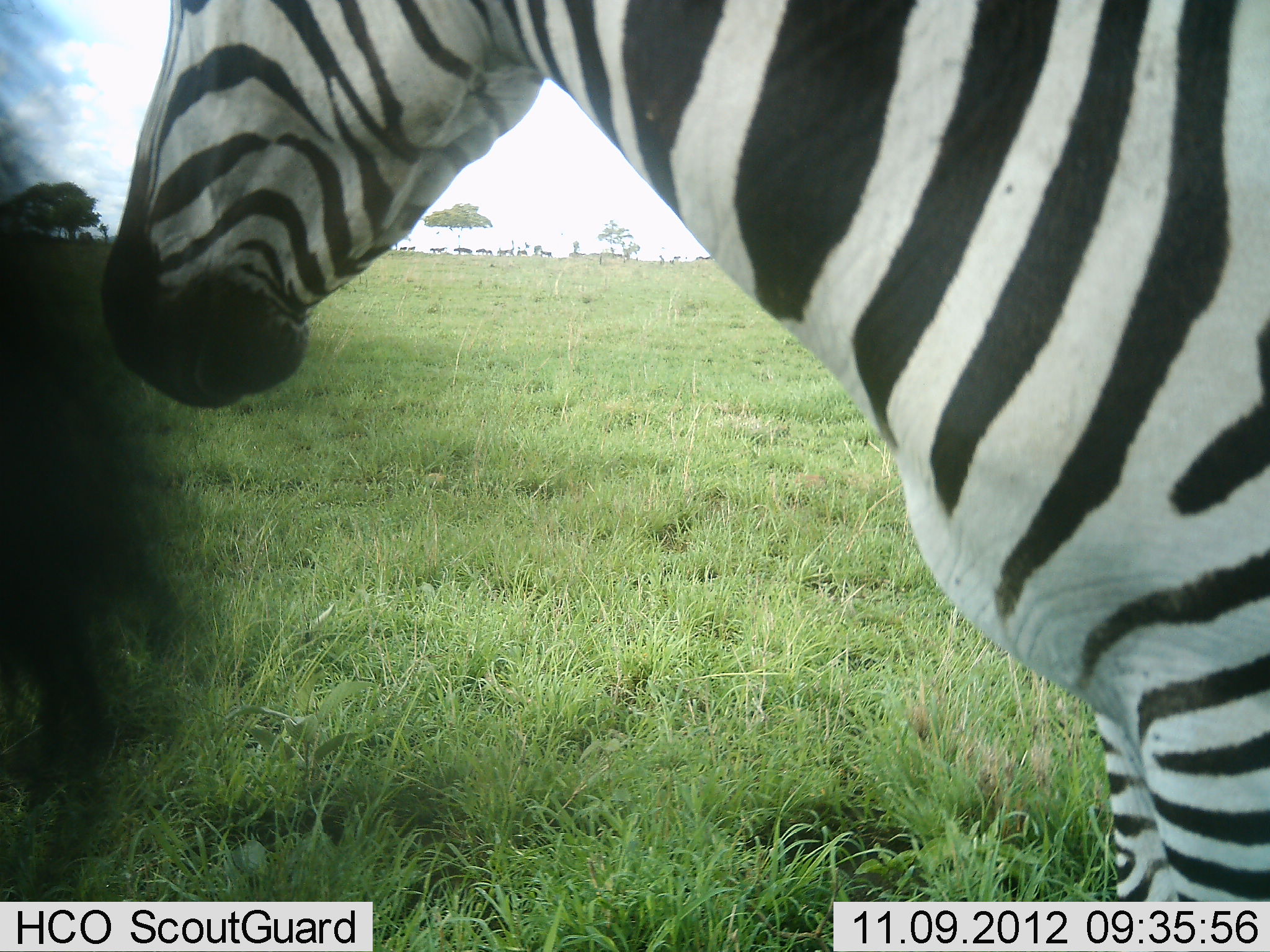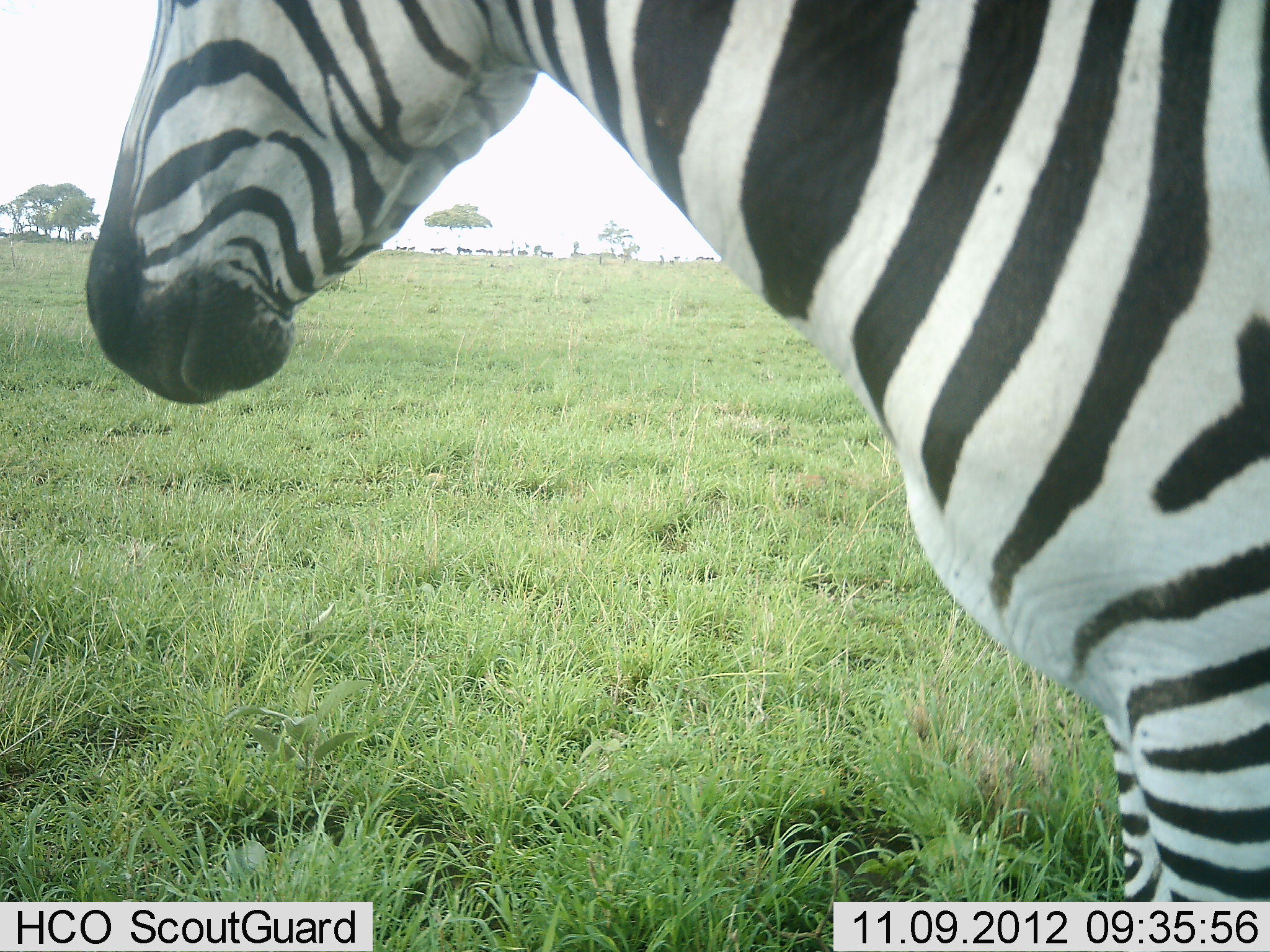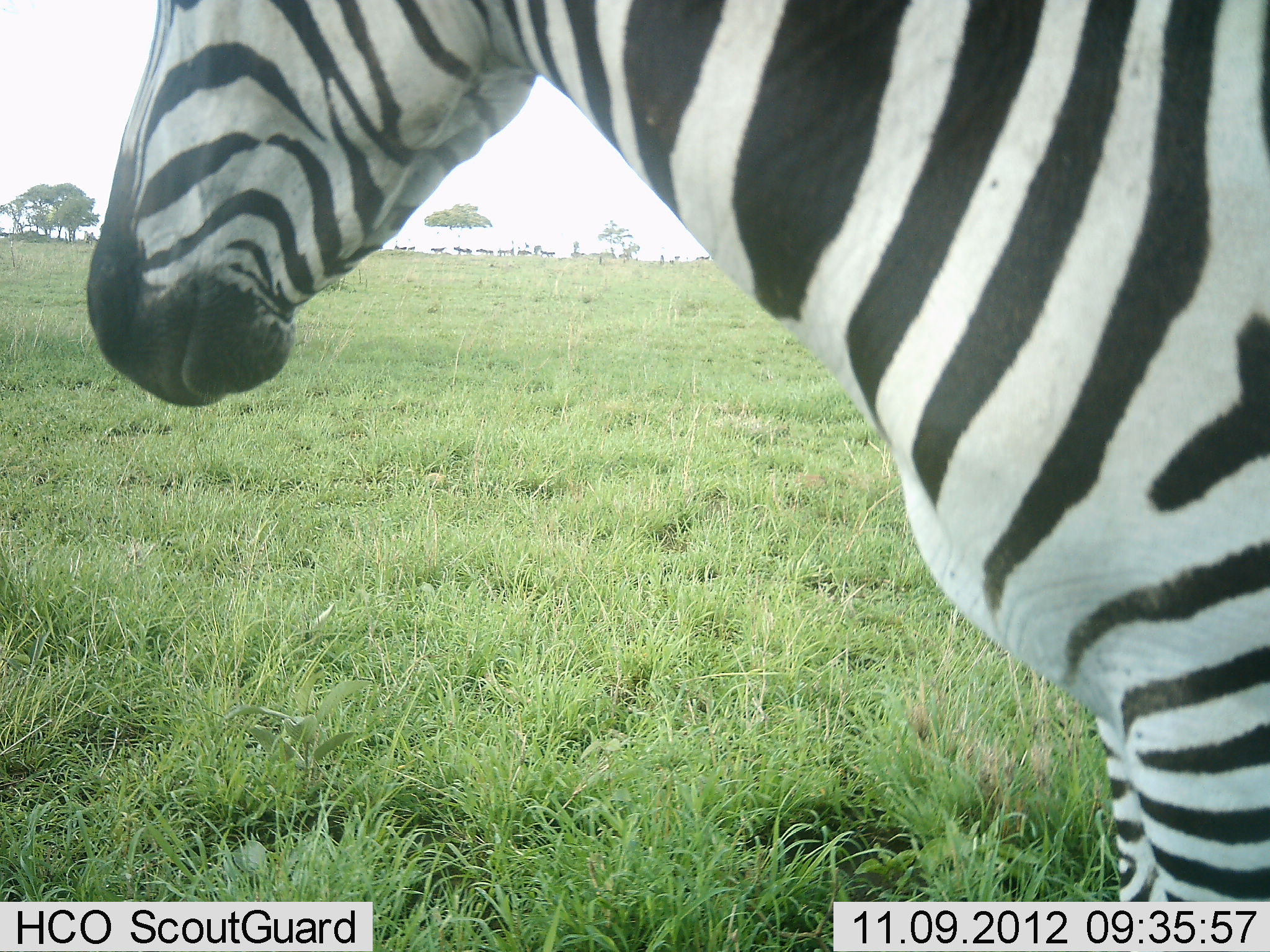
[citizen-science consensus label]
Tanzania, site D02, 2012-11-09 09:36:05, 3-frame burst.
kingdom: Animalia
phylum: Chordata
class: Mammalia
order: Perissodactyla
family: Equidae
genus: Equus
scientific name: Equus quagga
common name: plains zebra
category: zebra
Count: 2.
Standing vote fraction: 100%.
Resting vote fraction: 0%.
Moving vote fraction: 10%.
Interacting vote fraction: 0%.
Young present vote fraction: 0%.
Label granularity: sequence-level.